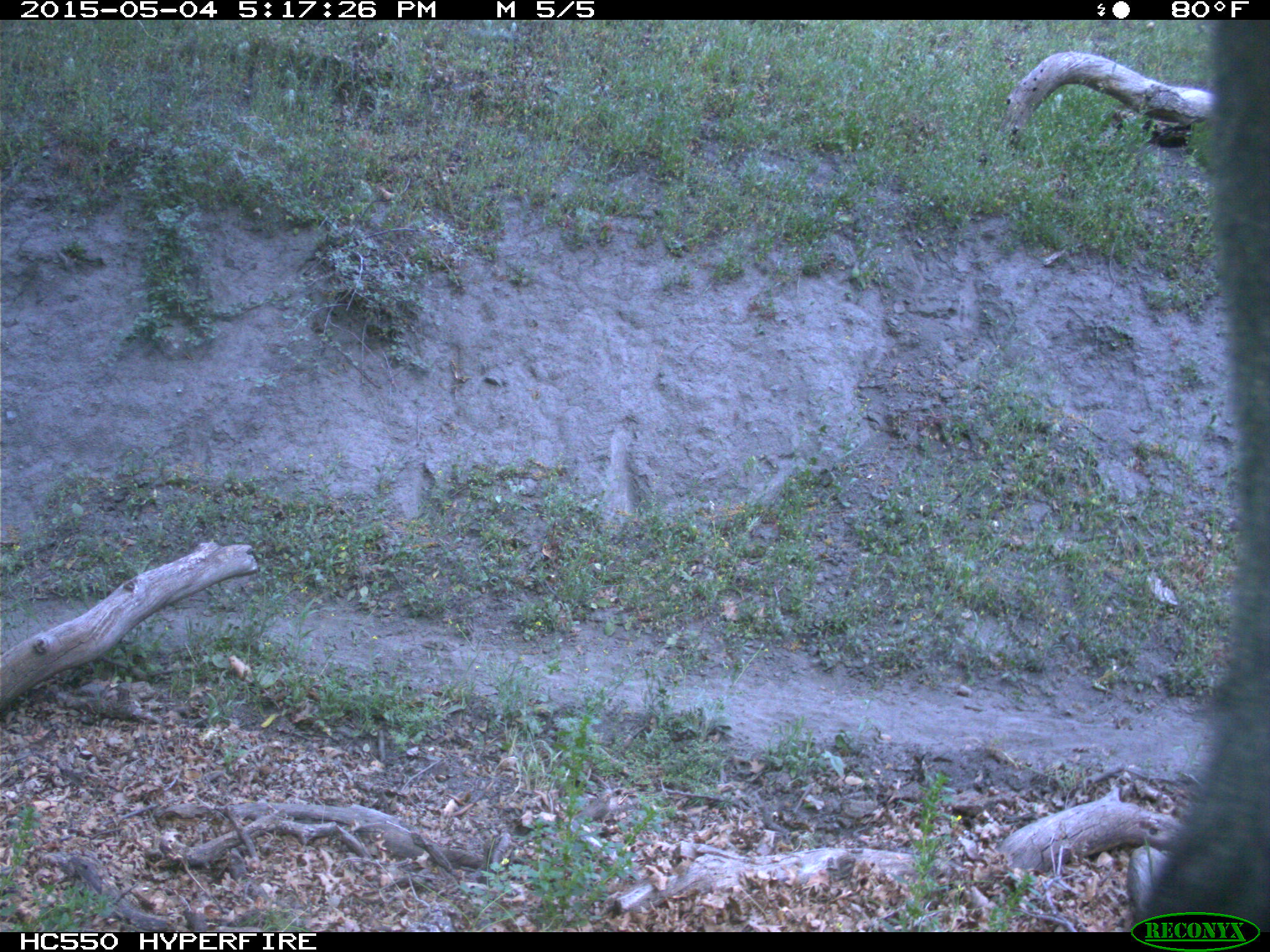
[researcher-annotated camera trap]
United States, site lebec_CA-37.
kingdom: Animalia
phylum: Chordata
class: Mammalia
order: Artiodactyla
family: Bovidae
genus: Bos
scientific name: Bos taurus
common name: domestic cow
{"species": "Bos taurus (domestic cow)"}